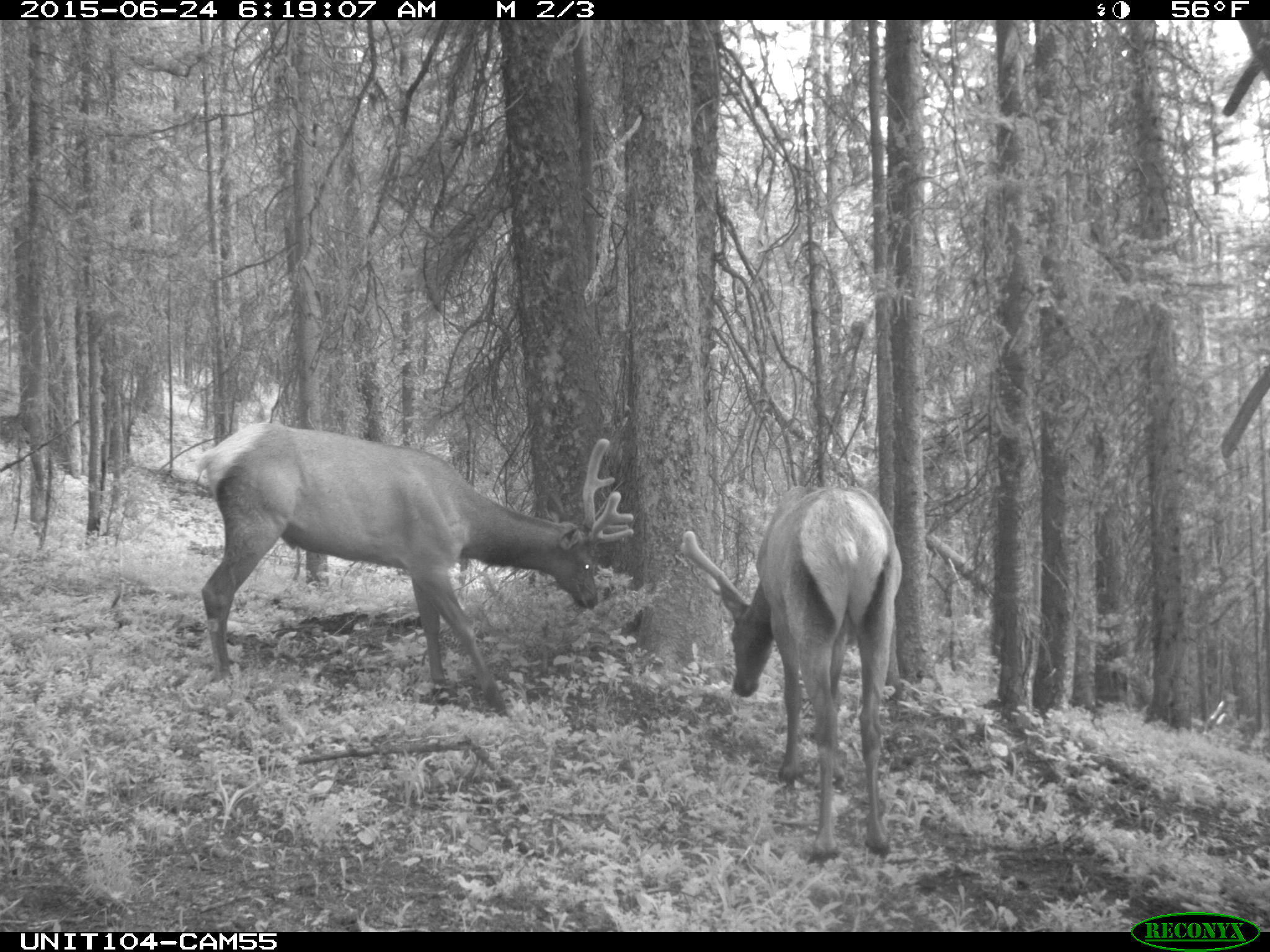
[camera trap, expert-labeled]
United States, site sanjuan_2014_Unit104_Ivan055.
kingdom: Animalia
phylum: Chordata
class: Mammalia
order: Artiodactyla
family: Cervidae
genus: Cervus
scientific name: Cervus elaphus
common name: red deer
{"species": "Cervus elaphus (red deer)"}